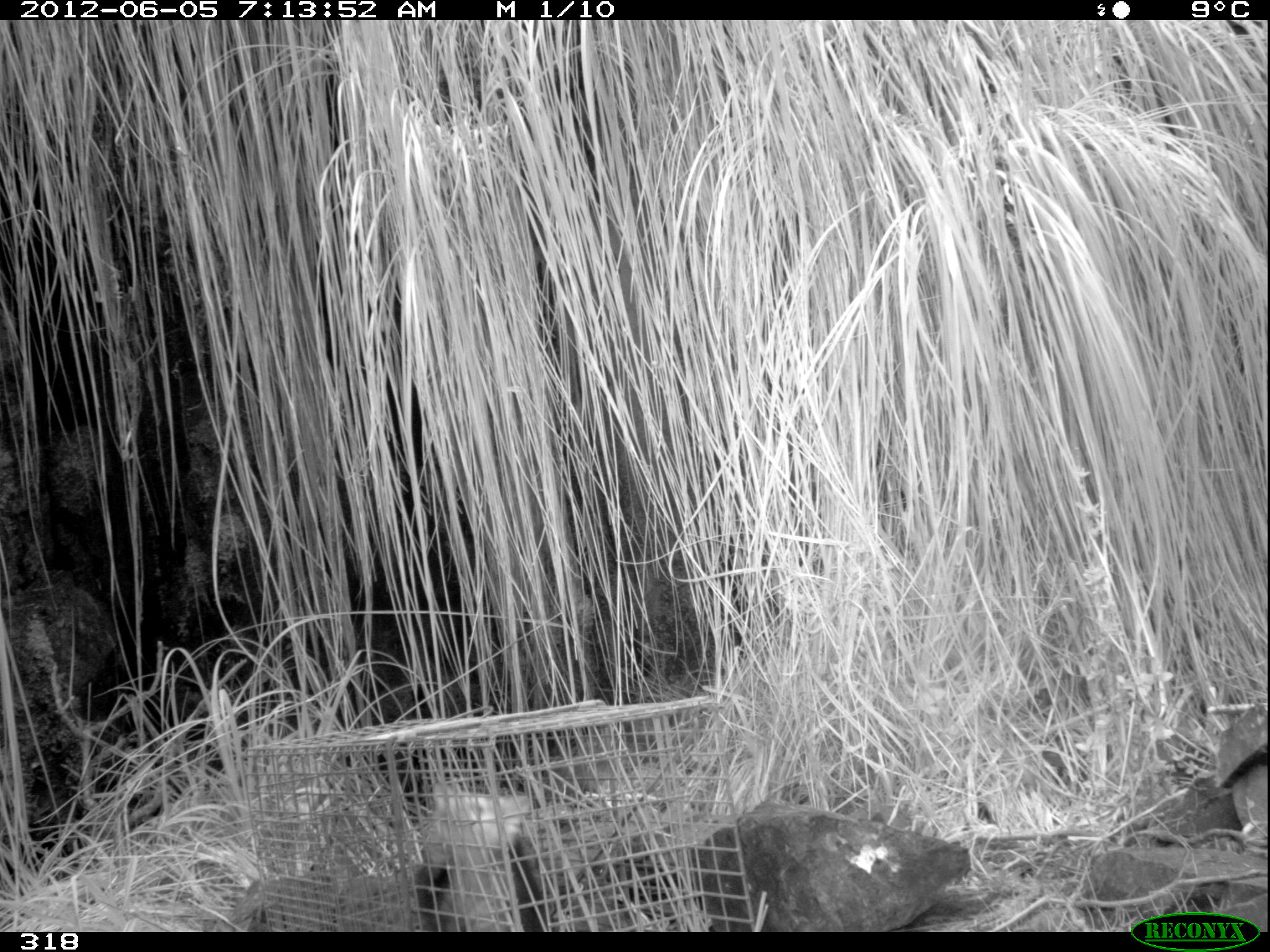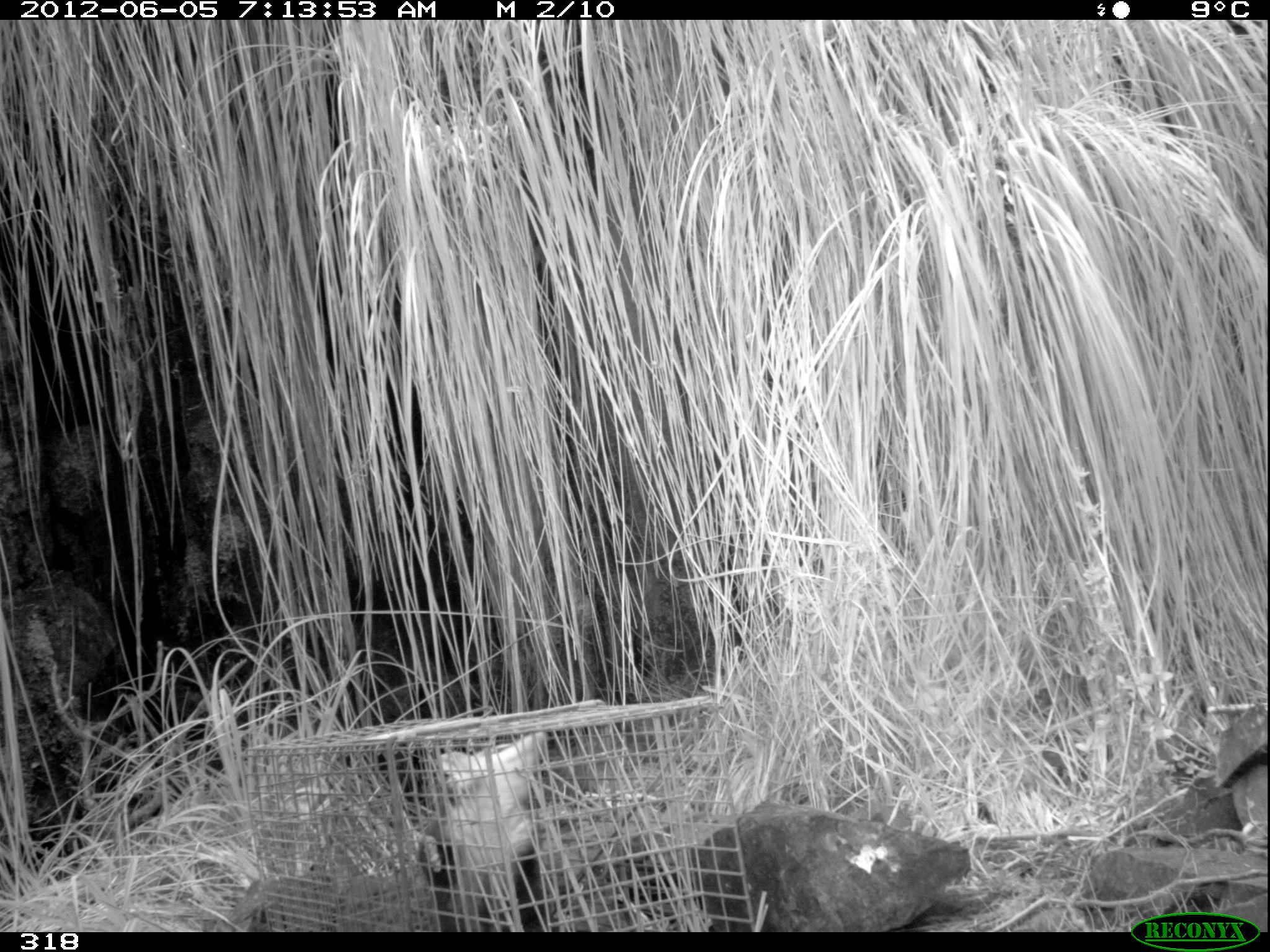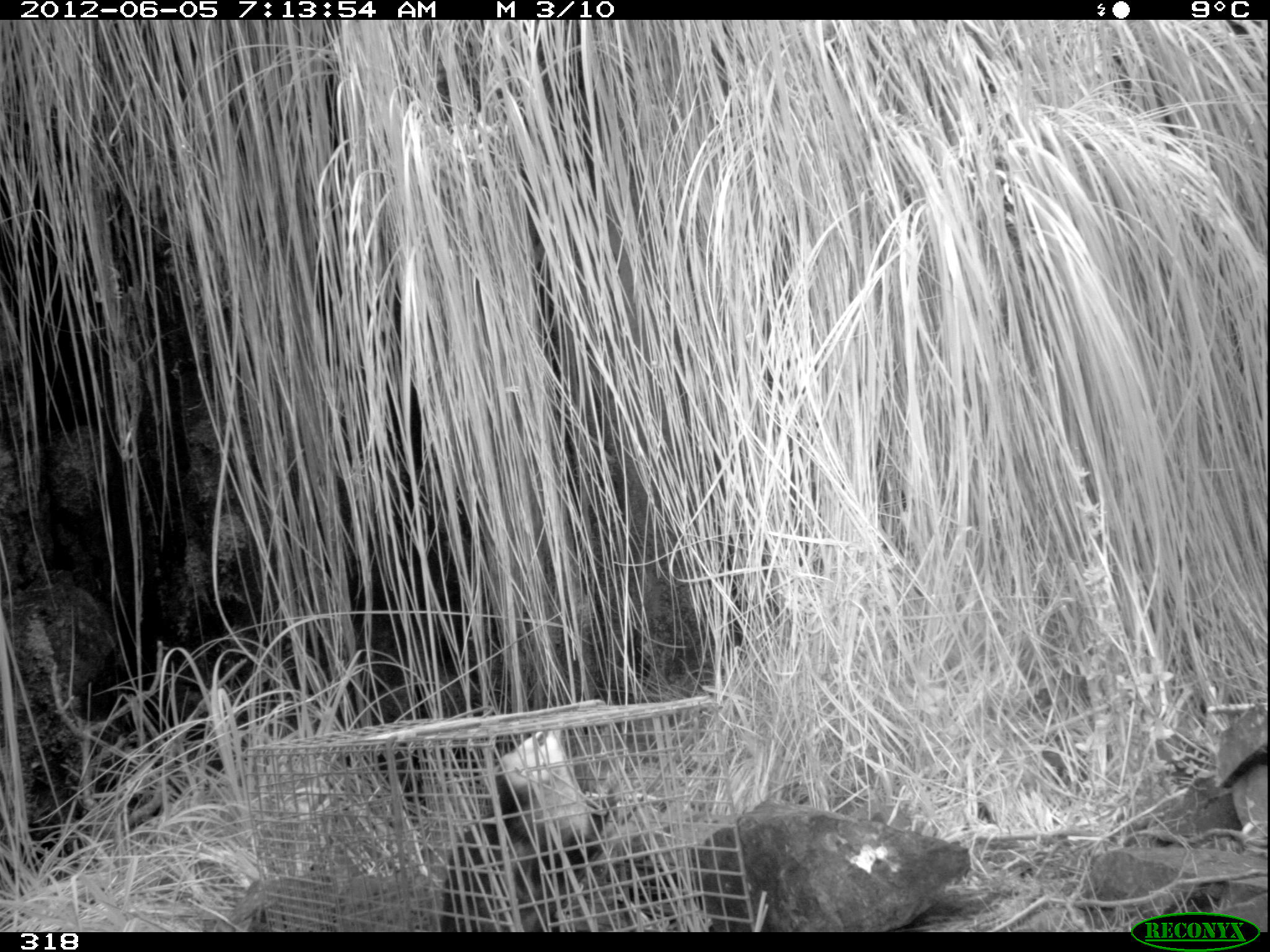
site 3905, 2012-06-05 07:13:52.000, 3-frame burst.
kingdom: Animalia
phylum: Chordata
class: Mammalia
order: Didelphimorphia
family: Didelphidae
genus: Didelphis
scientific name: Didelphis pernigra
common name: andean white-eared opossum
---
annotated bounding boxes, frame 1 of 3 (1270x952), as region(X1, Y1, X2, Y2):
didelphis pernigra: region(412, 782, 537, 932)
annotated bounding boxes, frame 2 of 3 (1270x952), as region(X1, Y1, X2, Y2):
didelphis pernigra: region(413, 729, 548, 932)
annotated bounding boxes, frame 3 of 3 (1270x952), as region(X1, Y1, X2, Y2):
didelphis pernigra: region(438, 728, 606, 931)